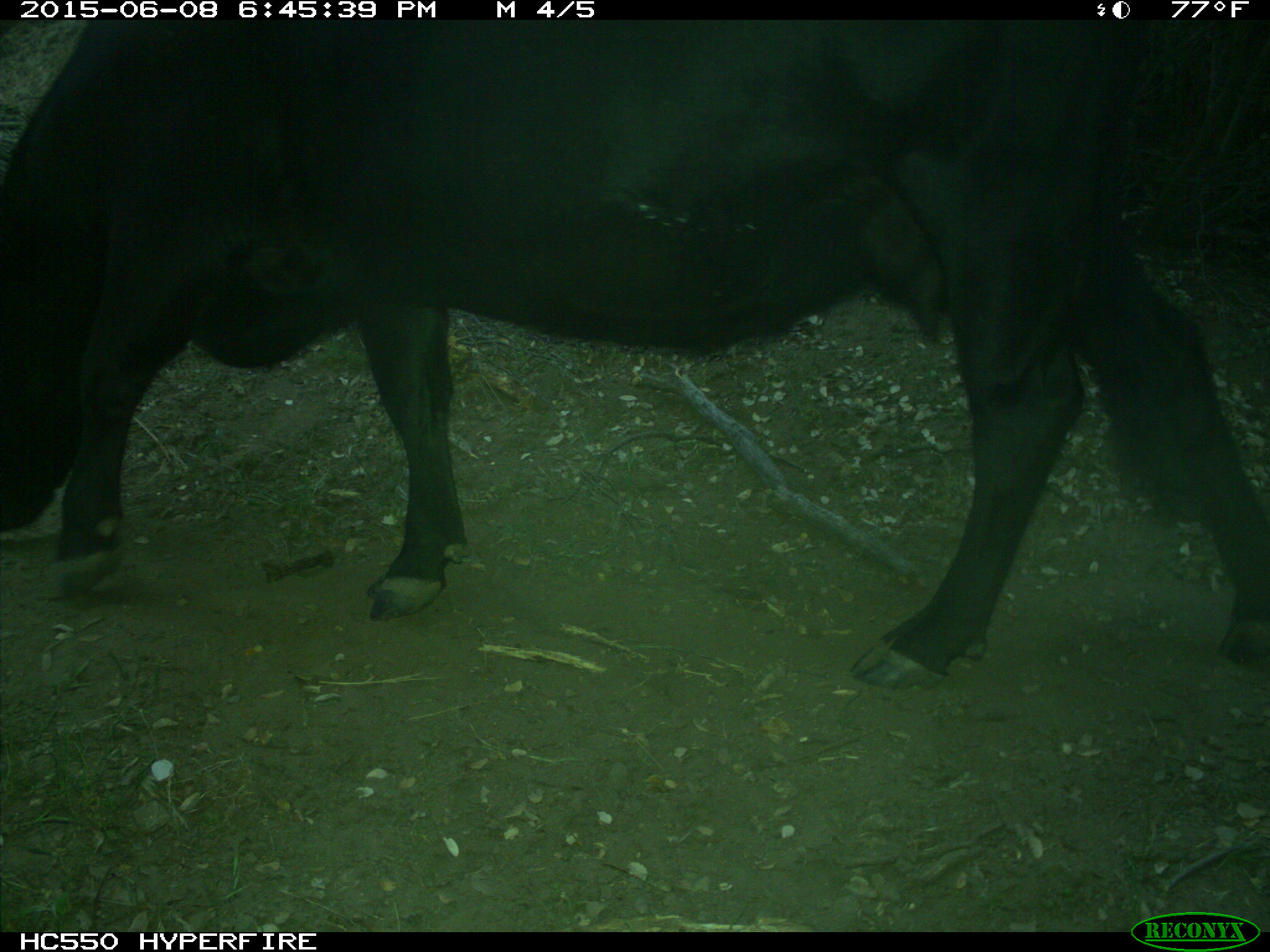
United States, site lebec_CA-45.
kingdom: Animalia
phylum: Chordata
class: Mammalia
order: Artiodactyla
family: Bovidae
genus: Bos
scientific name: Bos taurus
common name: domestic cow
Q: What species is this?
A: Bos taurus (domestic cow).